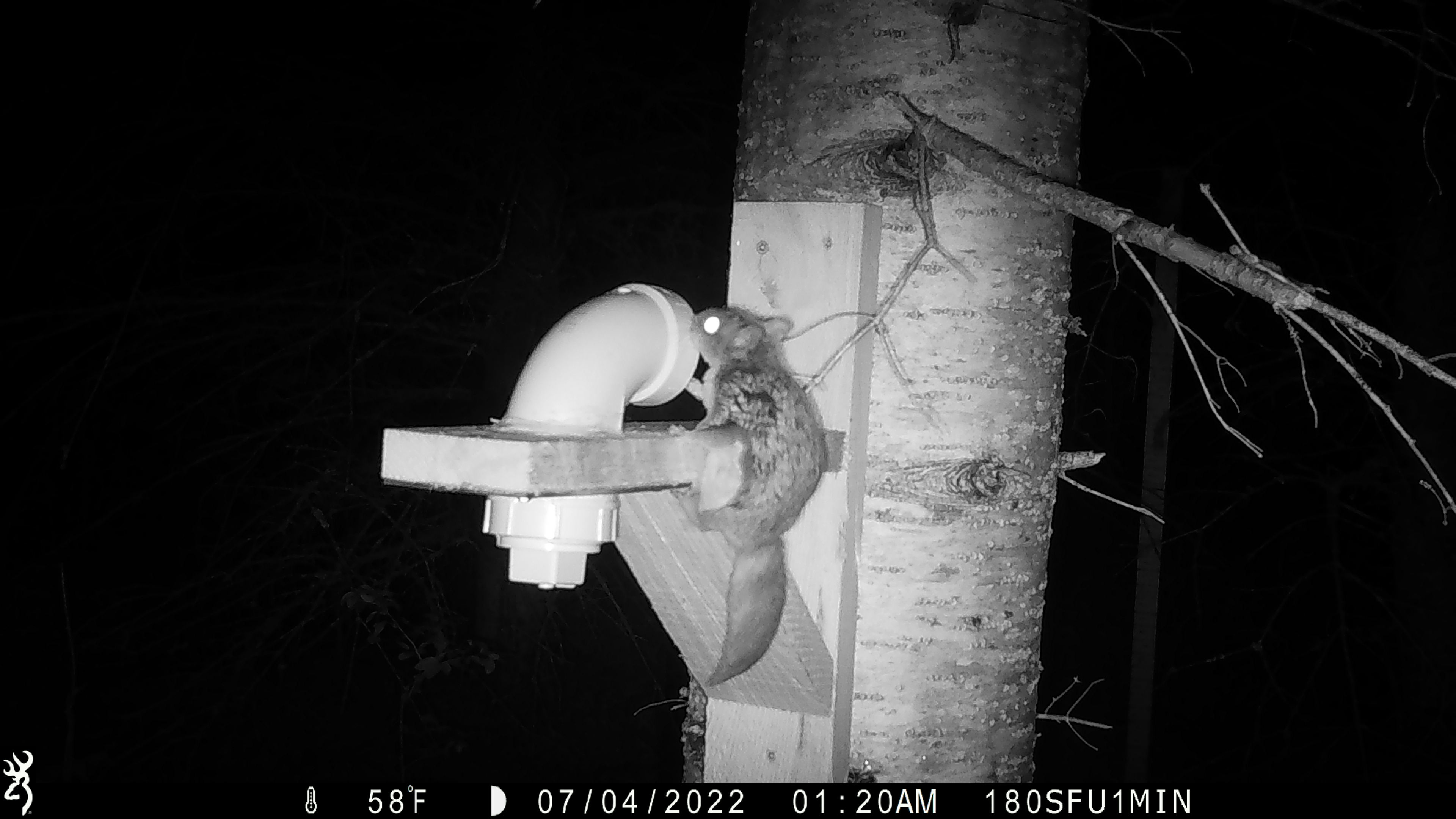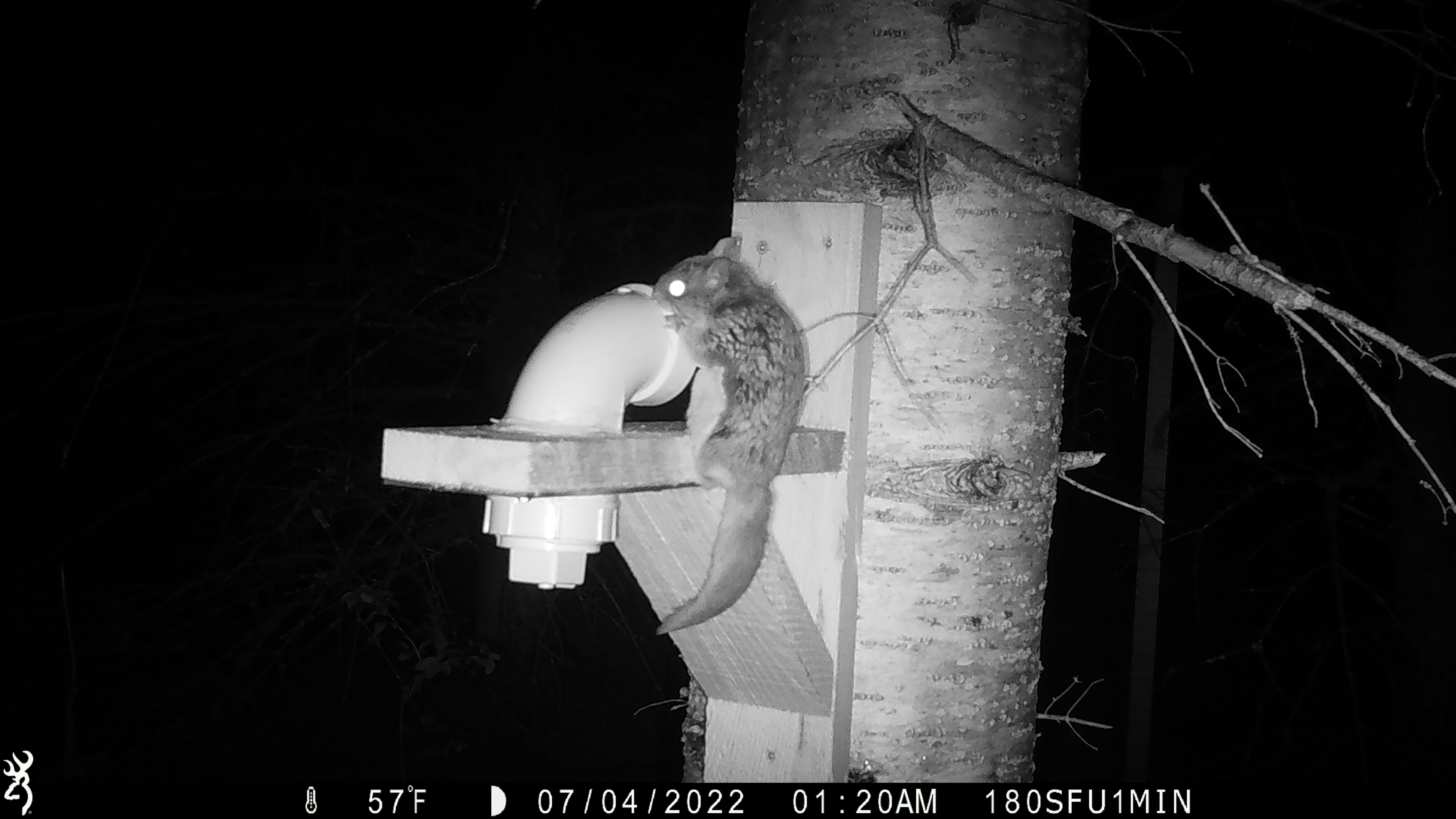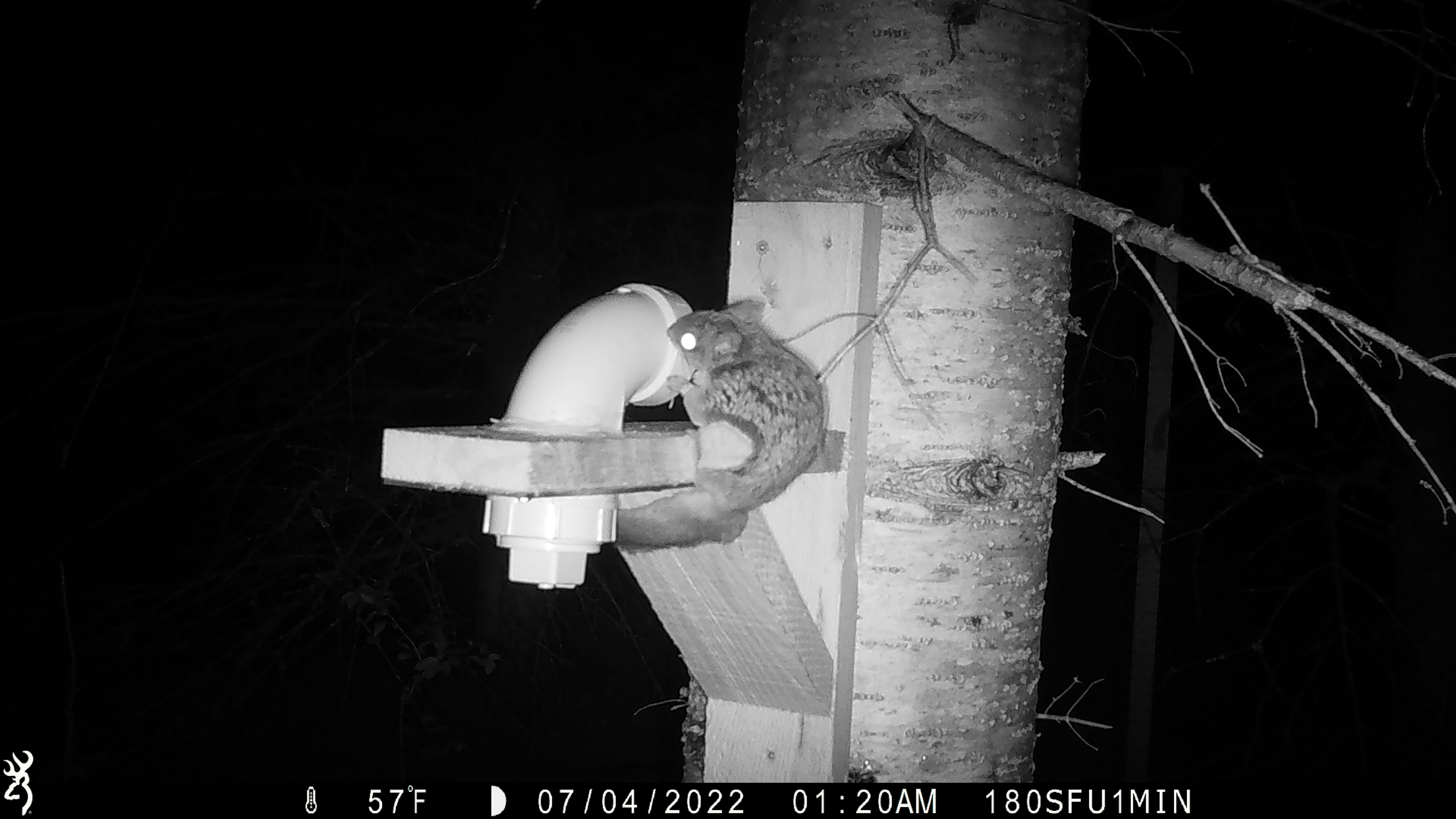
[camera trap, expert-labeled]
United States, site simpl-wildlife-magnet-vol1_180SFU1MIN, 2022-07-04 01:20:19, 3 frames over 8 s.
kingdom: Animalia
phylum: Chordata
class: Mammalia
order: Rodentia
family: Sciuridae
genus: Glaucomys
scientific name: Glaucomys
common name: flying squirrel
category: flying squirrel sp.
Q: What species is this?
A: Flying squirrel sp. (flying squirrel) (Glaucomys).